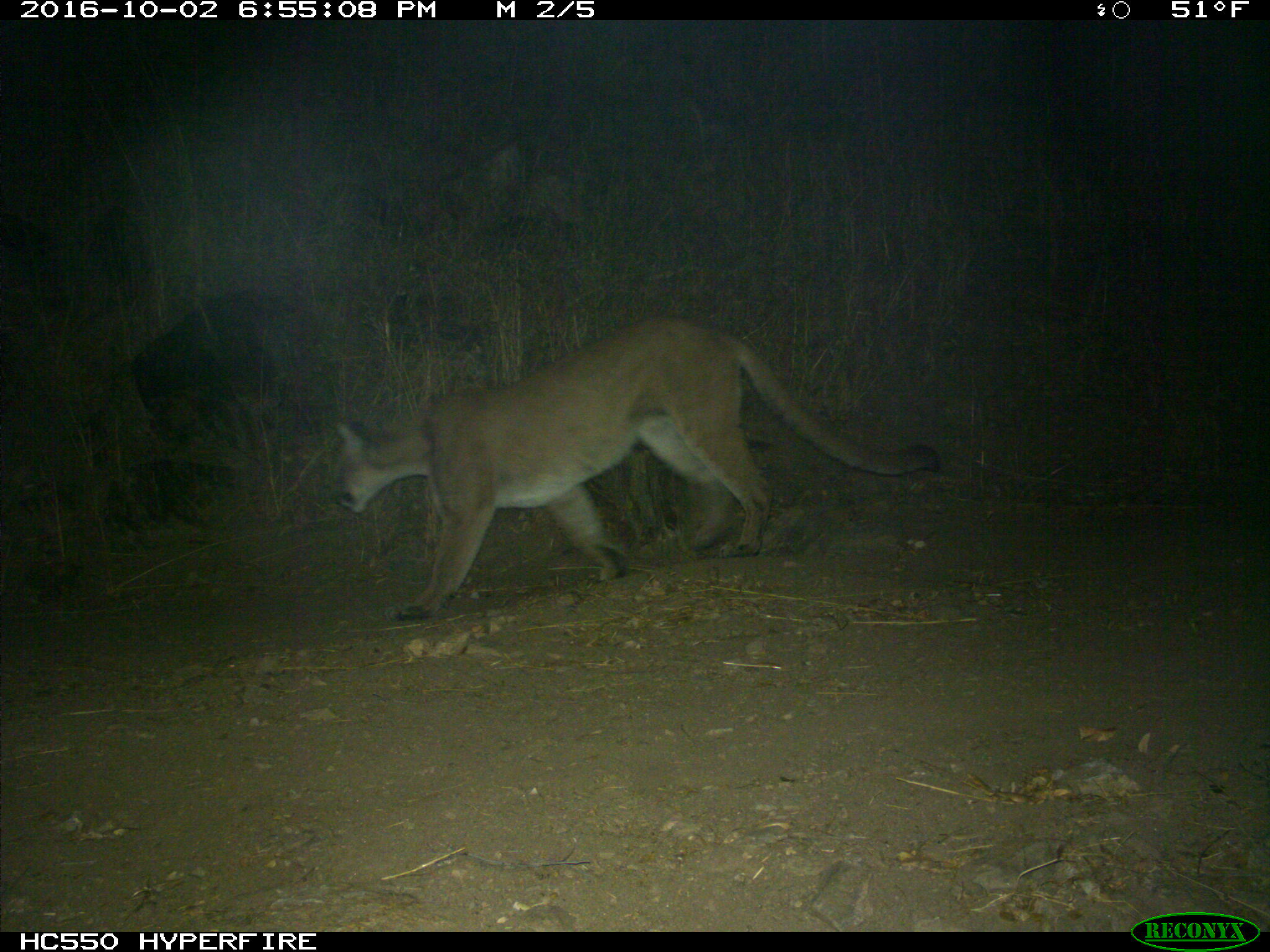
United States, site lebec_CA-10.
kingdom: Animalia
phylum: Chordata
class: Mammalia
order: Carnivora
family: Felidae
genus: Puma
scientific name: Puma concolor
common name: mountain lion